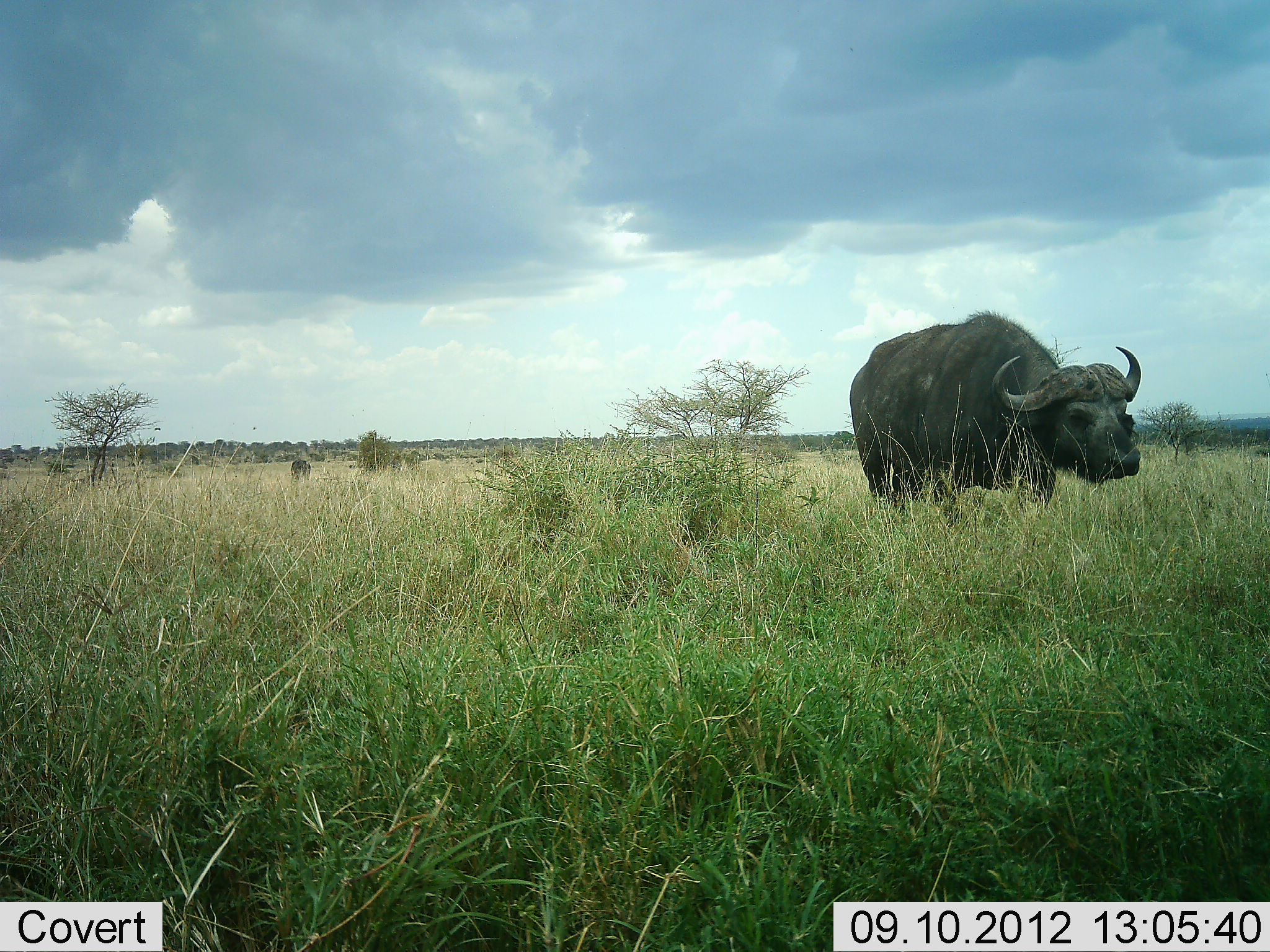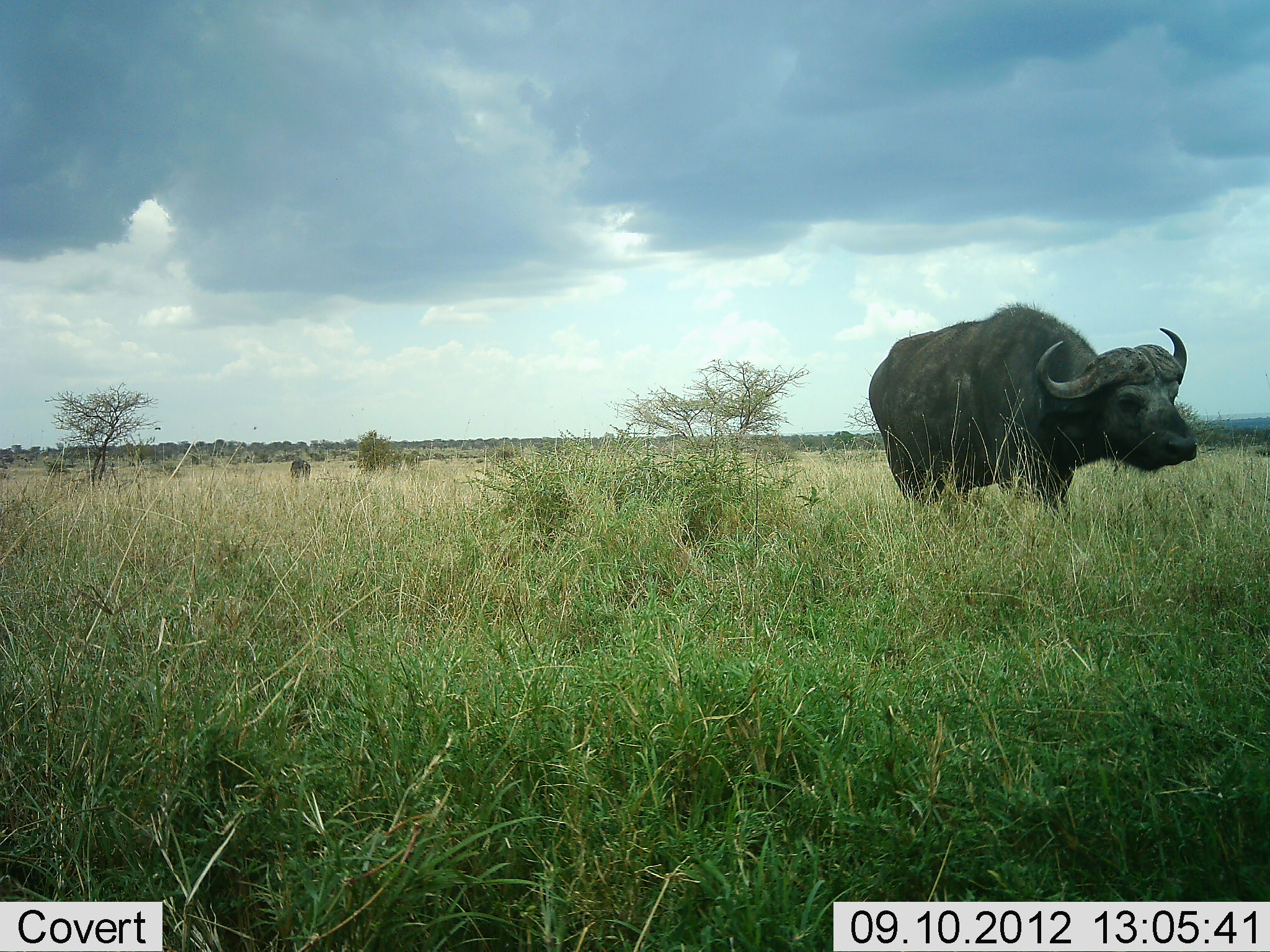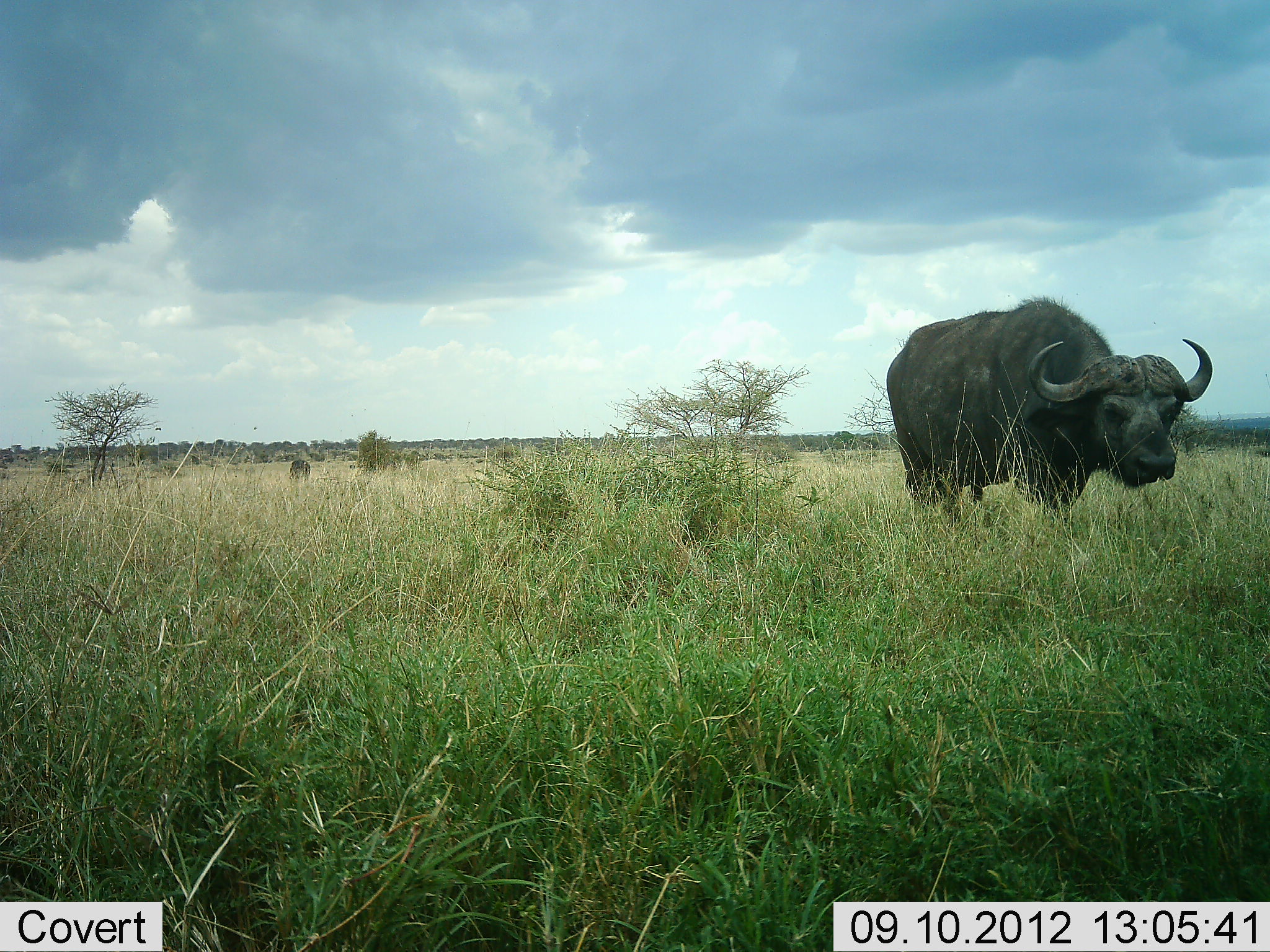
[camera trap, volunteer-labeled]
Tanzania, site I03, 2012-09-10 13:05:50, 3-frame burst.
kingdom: Animalia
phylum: Chordata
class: Mammalia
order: Artiodactyla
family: Bovidae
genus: Syncerus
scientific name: Syncerus caffer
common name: cape buffalo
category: buffalo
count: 1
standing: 10%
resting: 0%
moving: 100%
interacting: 0%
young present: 0%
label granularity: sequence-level